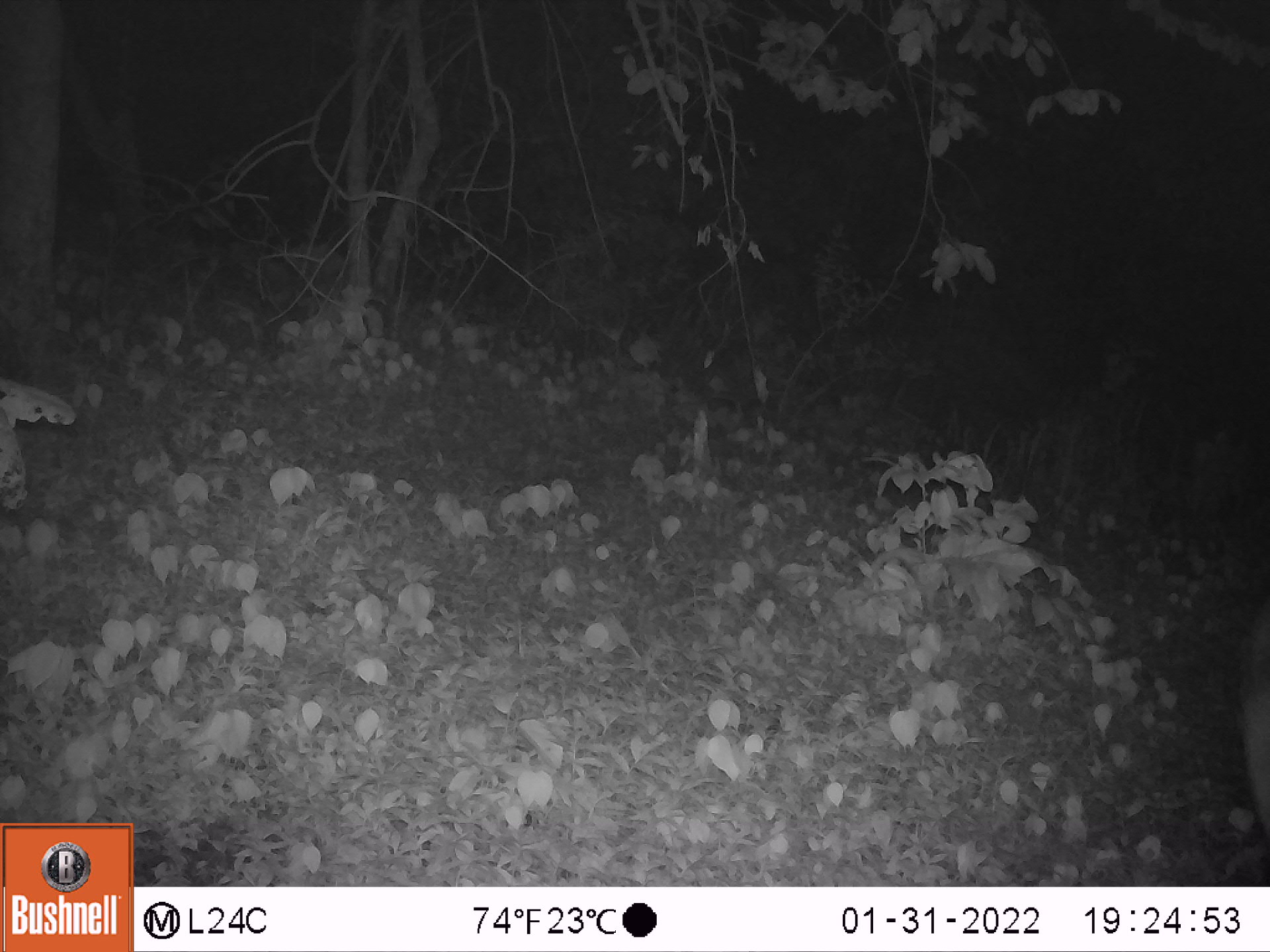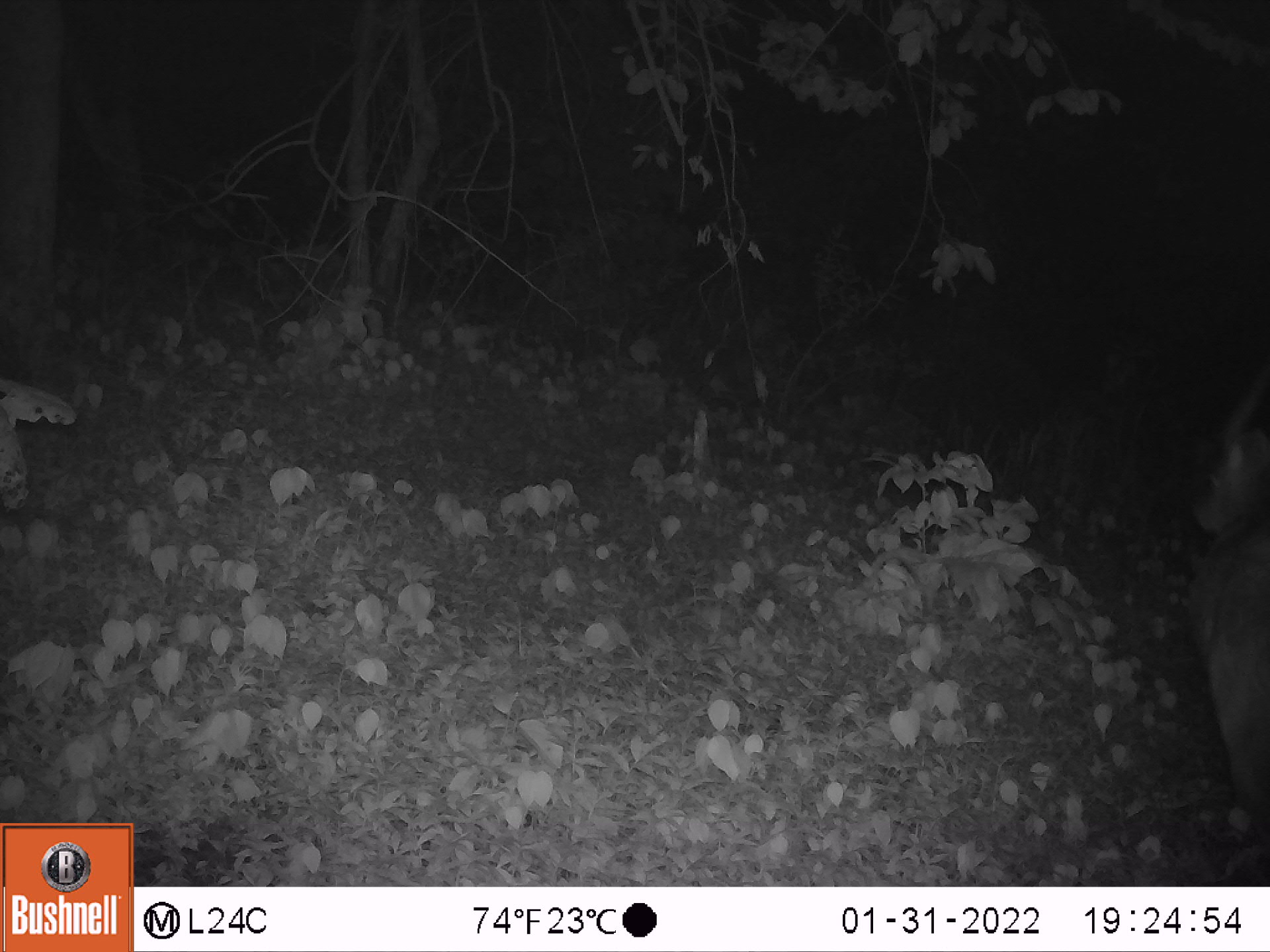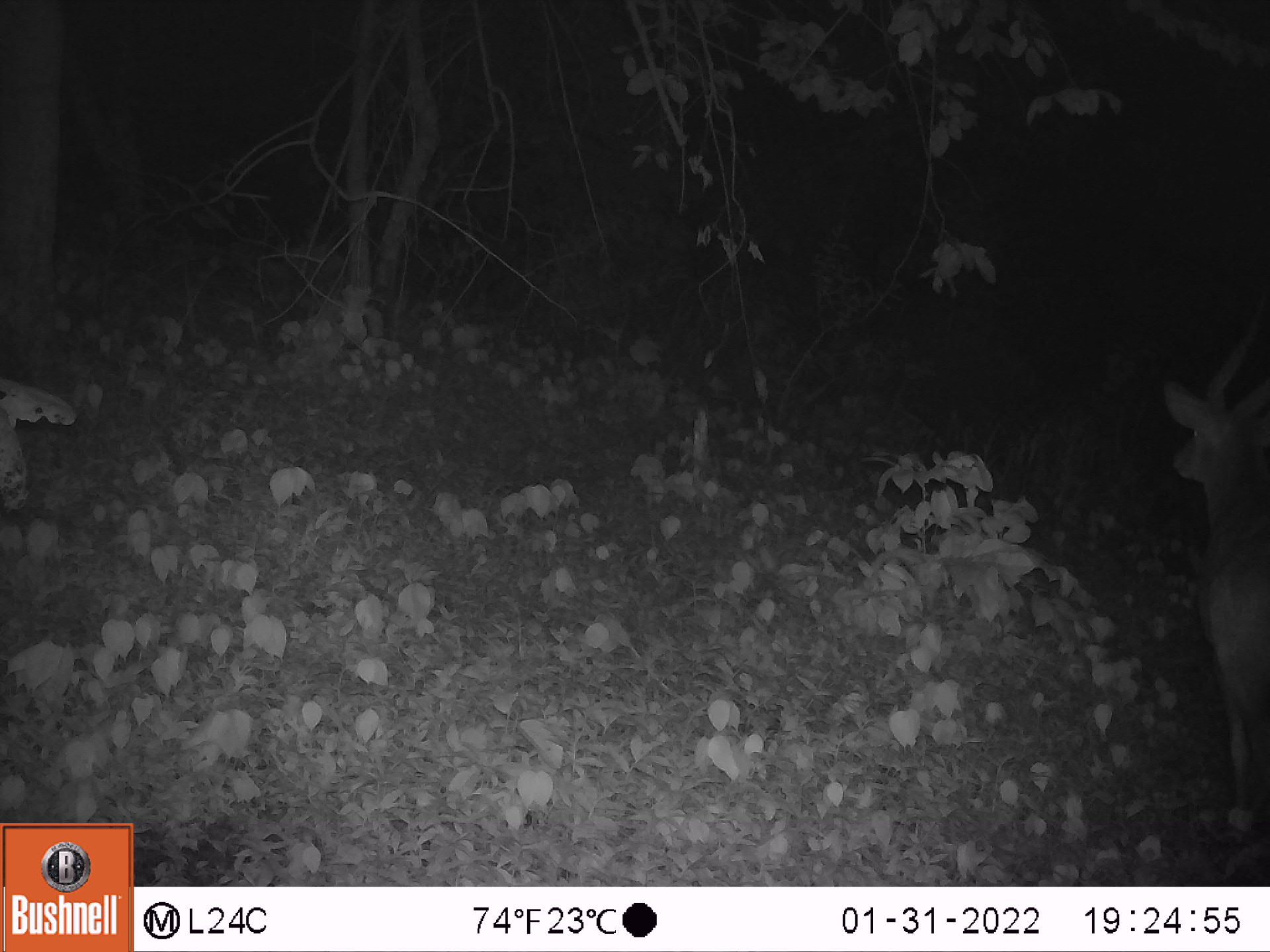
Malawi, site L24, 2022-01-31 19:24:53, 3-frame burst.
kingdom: Animalia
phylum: Chordata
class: Mammalia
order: Artiodactyla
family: Bovidae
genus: Tragelaphus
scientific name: Tragelaphus sylvaticus sylvaticus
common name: cape bushbuck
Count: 1.